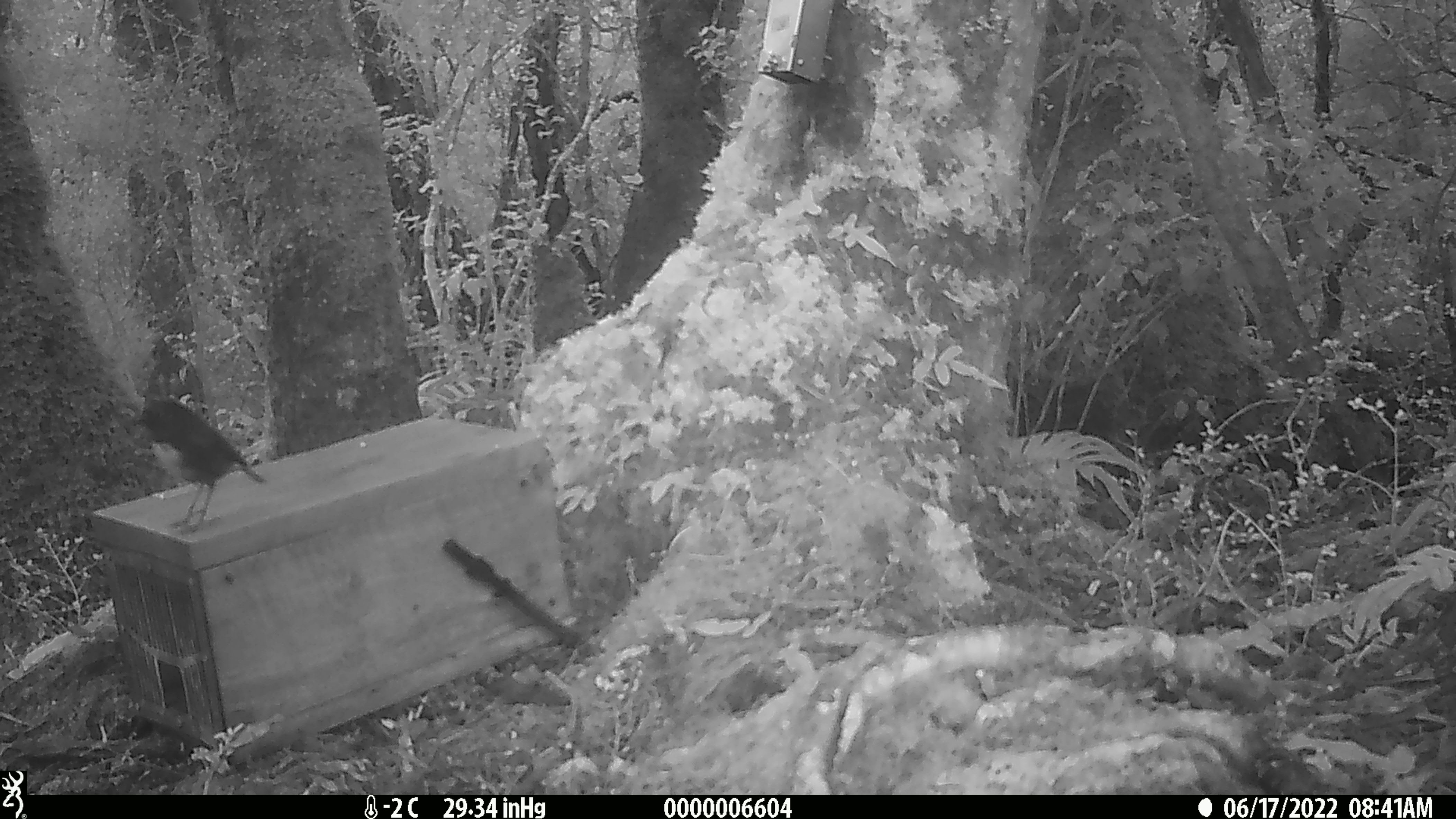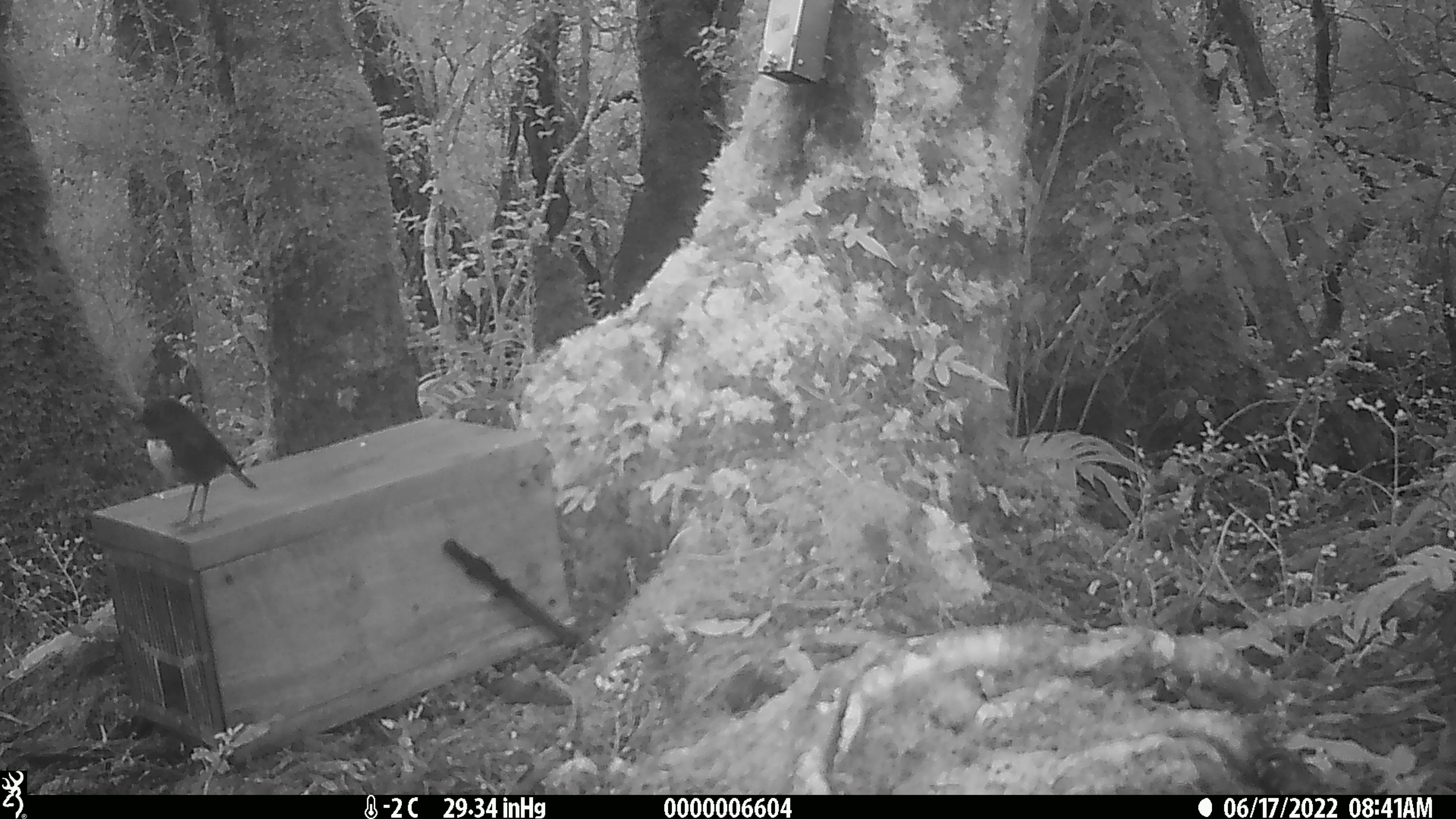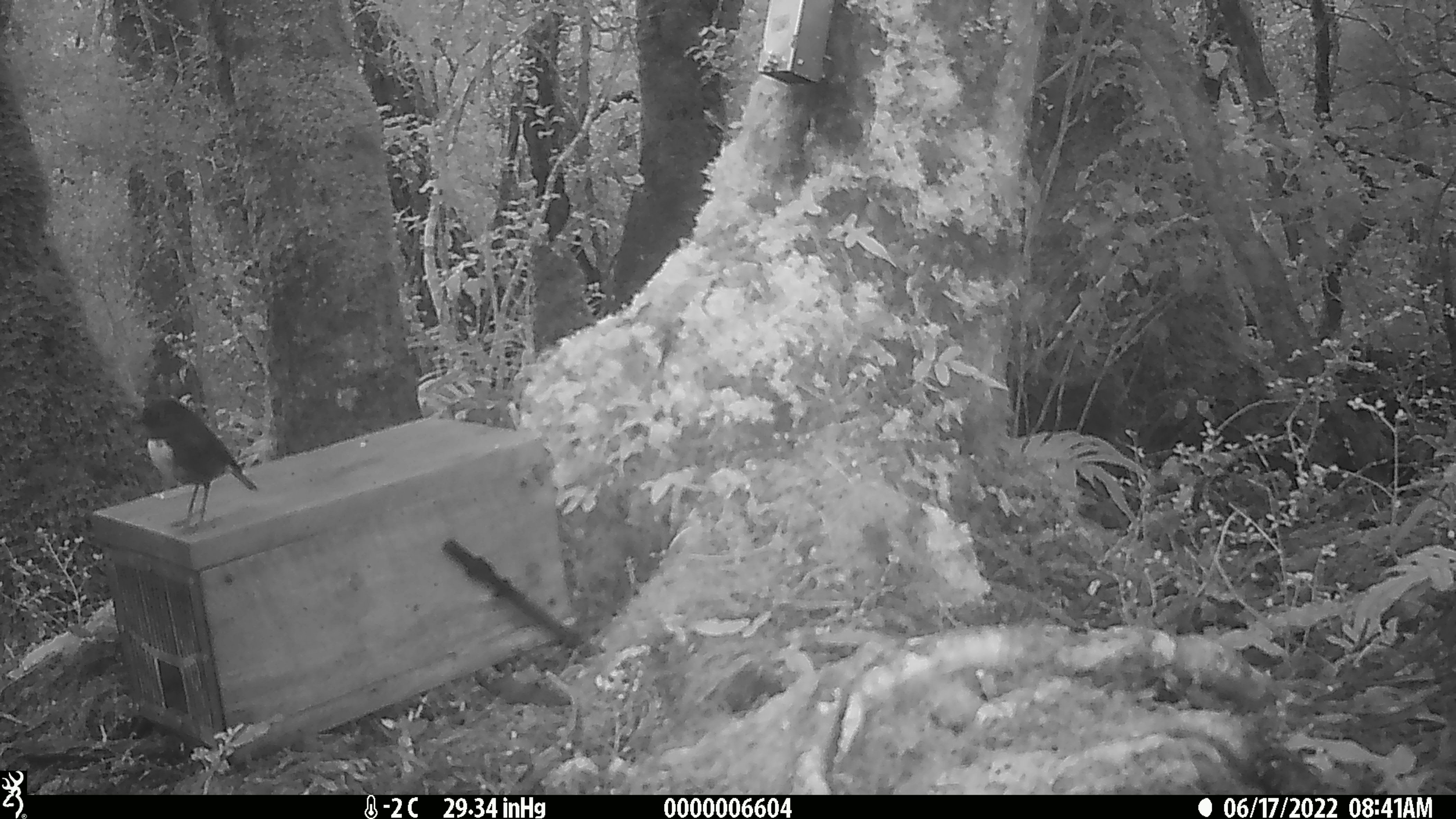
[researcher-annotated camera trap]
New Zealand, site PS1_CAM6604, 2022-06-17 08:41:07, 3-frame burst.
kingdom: Animalia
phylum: Chordata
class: Aves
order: Passeriformes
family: Petroicidae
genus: Petroica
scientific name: Petroica australis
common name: new zealand robin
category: robin